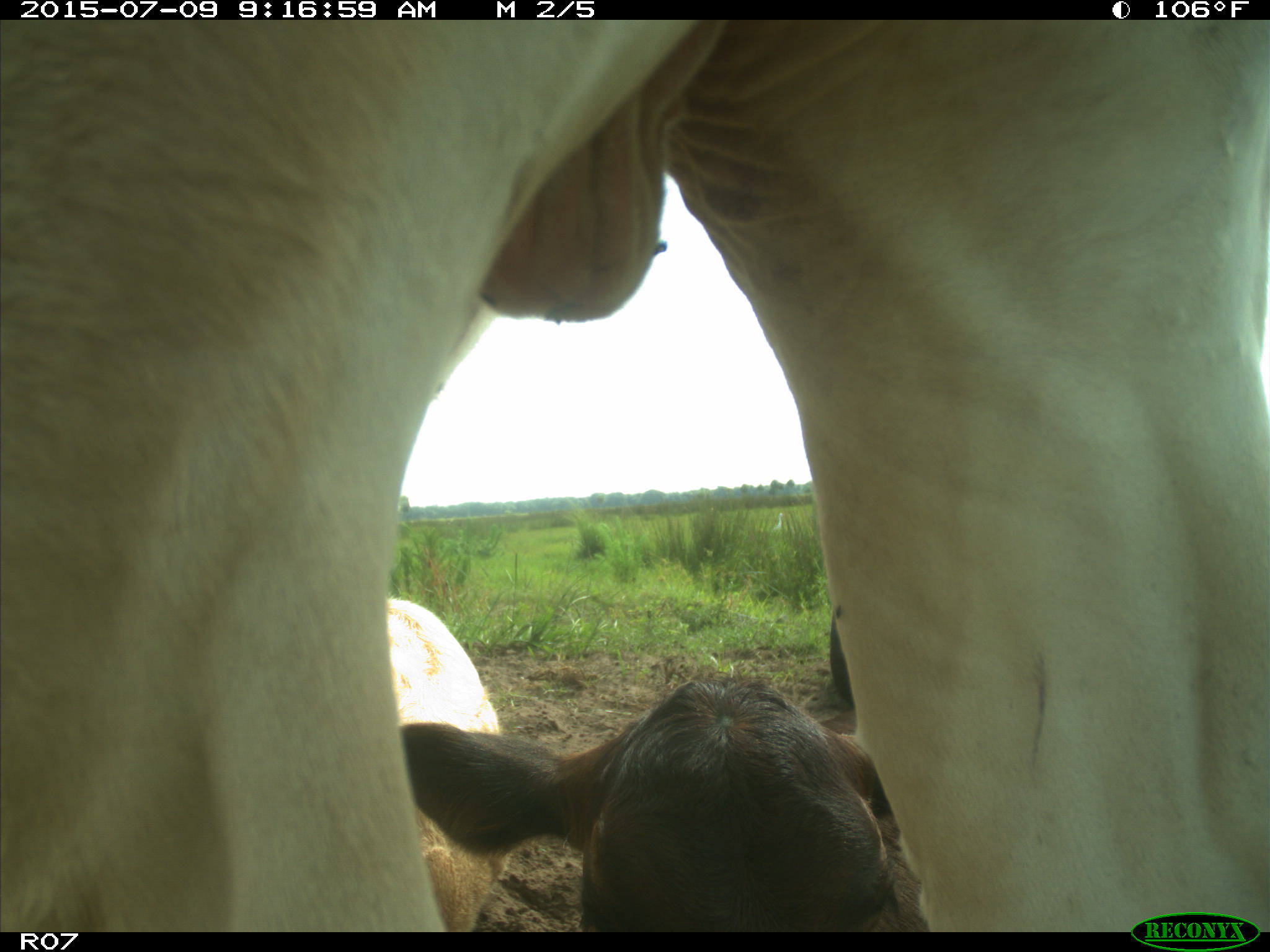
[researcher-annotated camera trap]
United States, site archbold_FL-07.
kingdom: Animalia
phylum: Chordata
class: Mammalia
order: Artiodactyla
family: Bovidae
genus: Bos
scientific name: Bos taurus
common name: domestic cow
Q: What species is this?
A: Bos taurus (domestic cow).